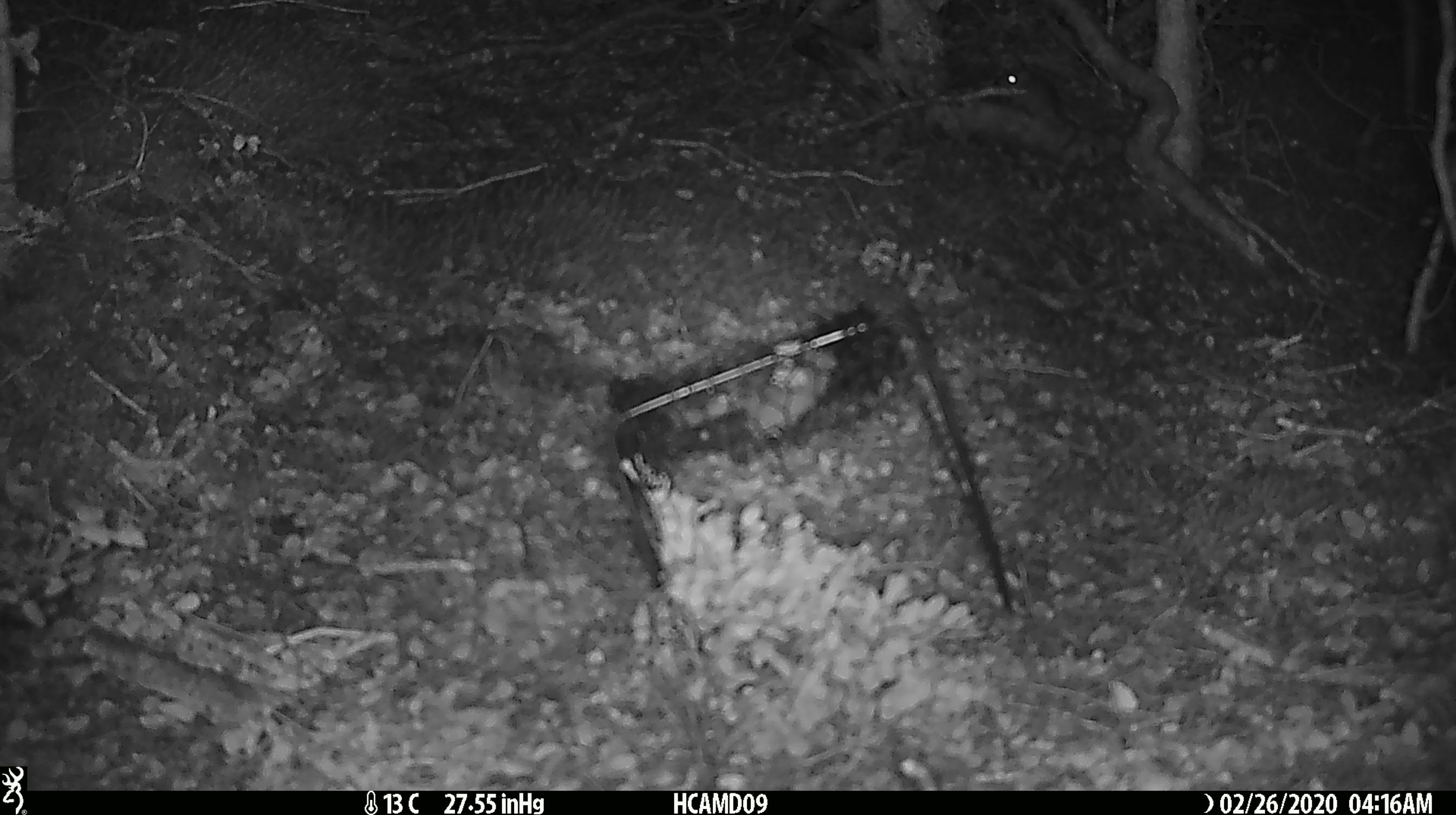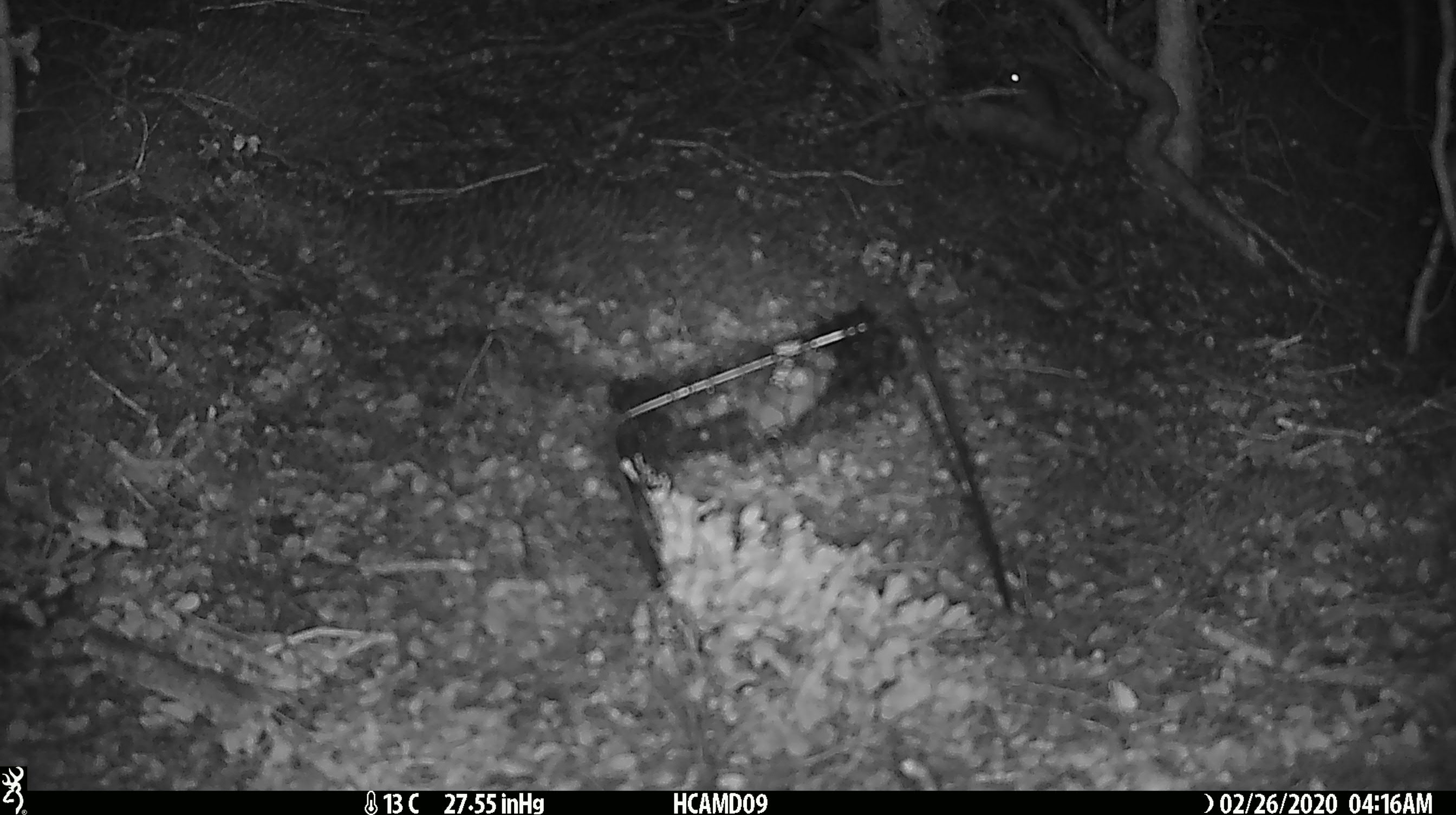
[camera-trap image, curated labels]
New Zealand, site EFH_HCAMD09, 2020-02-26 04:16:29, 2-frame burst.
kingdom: Animalia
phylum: Chordata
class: Mammalia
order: Rodentia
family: Muridae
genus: Mus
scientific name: Mus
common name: mouse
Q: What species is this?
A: Mouse (Mus).